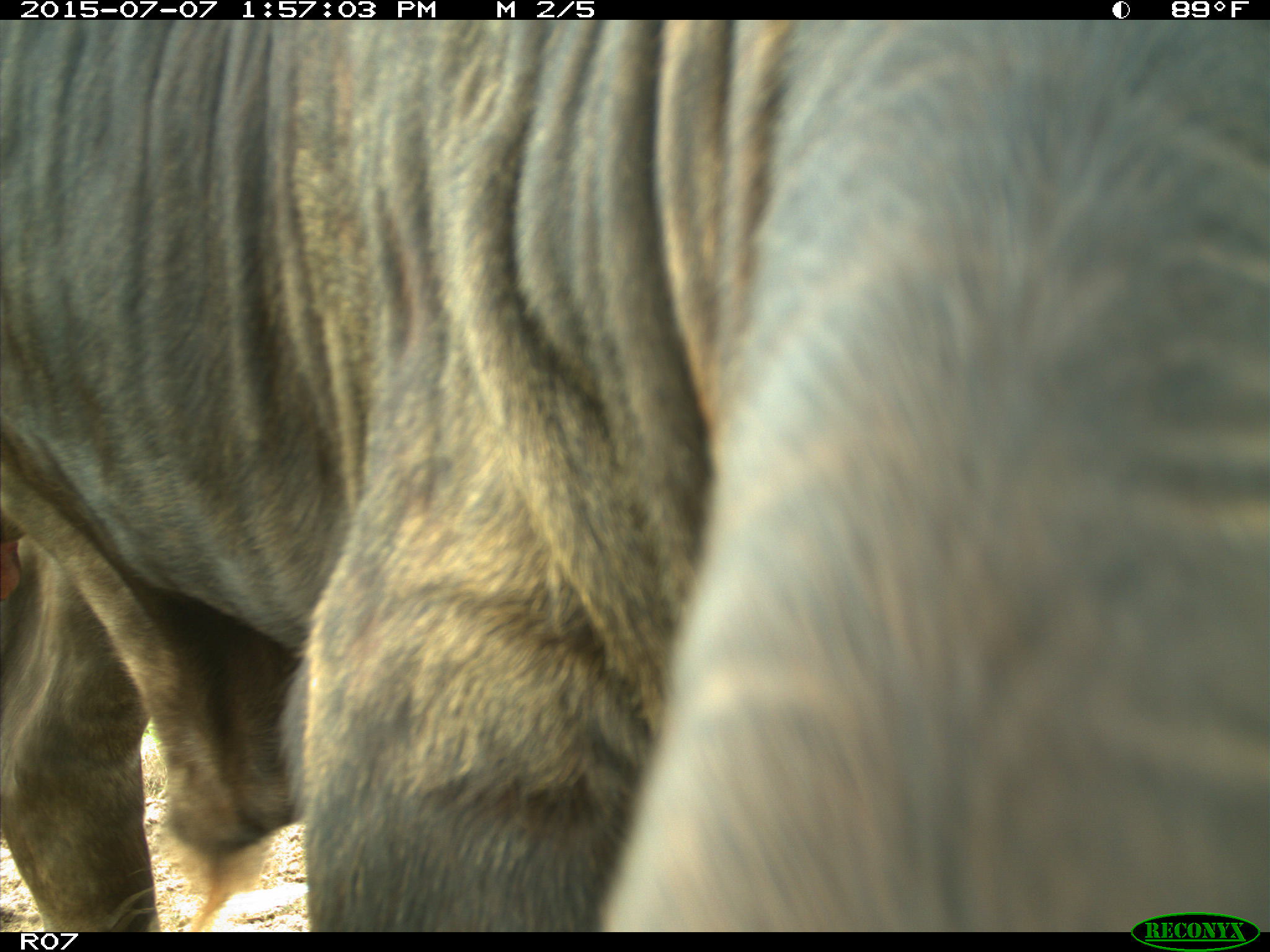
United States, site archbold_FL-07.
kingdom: Animalia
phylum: Chordata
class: Mammalia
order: Artiodactyla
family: Bovidae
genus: Bos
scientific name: Bos taurus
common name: domestic cow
Bos taurus (domestic cow).